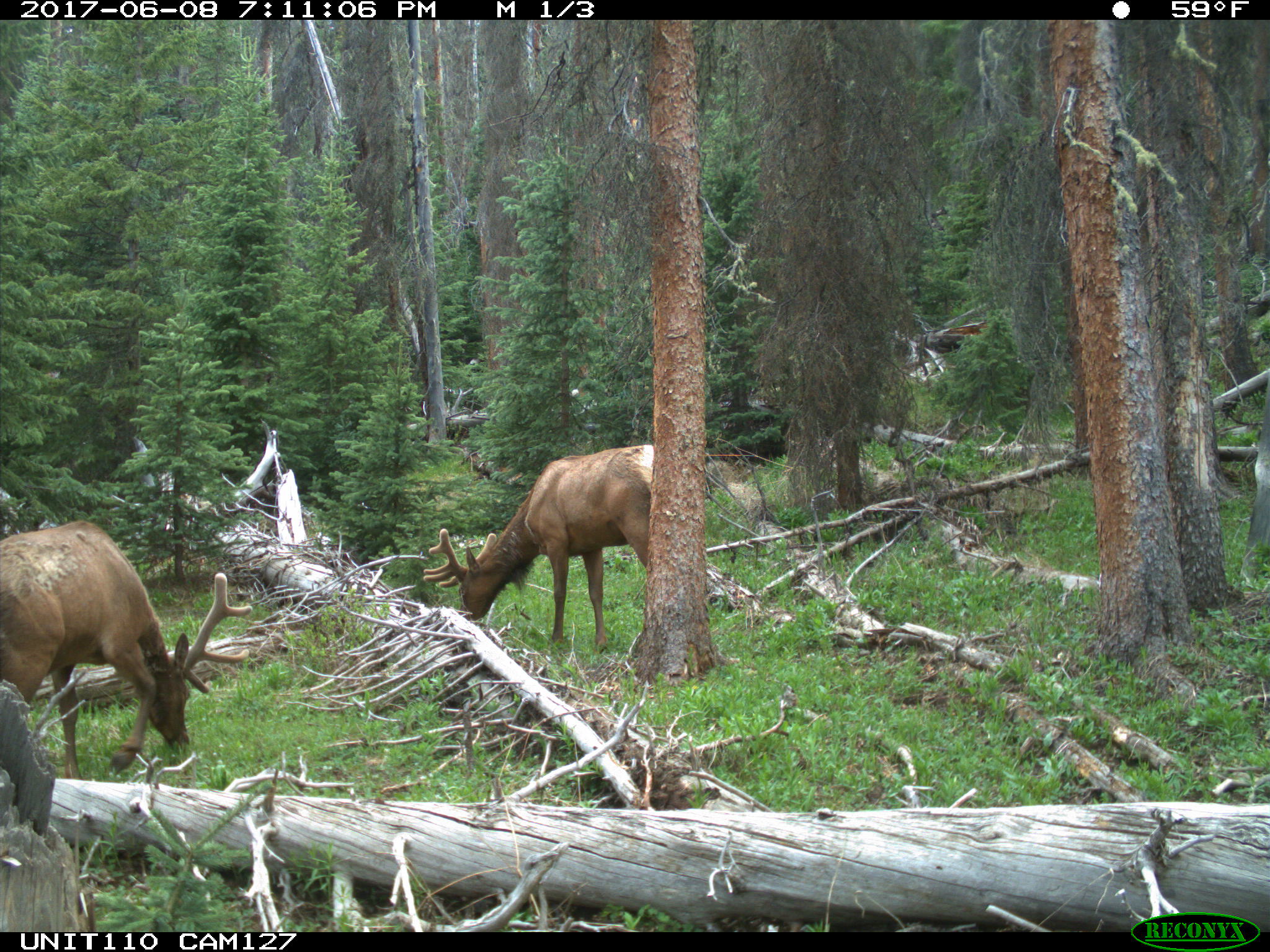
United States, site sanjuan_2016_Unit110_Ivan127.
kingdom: Animalia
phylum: Chordata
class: Mammalia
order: Artiodactyla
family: Cervidae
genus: Cervus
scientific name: Cervus elaphus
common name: red deer